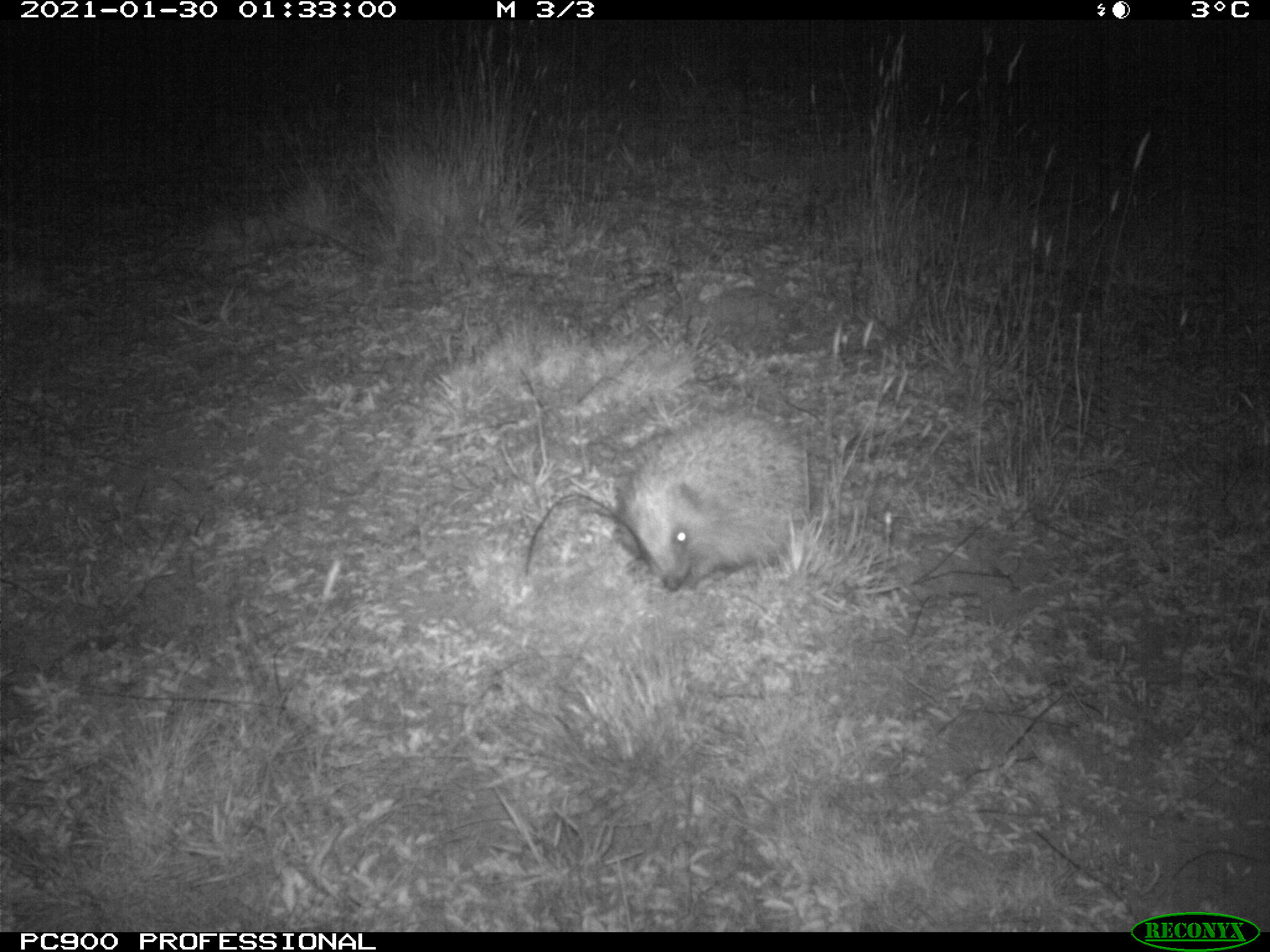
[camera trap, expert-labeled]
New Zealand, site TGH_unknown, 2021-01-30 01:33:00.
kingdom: Animalia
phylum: Chordata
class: Mammalia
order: Eulipotyphla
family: Erinaceidae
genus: Erinaceus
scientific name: Erinaceus europaeus europaeus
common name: european hedgehog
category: hedgehog